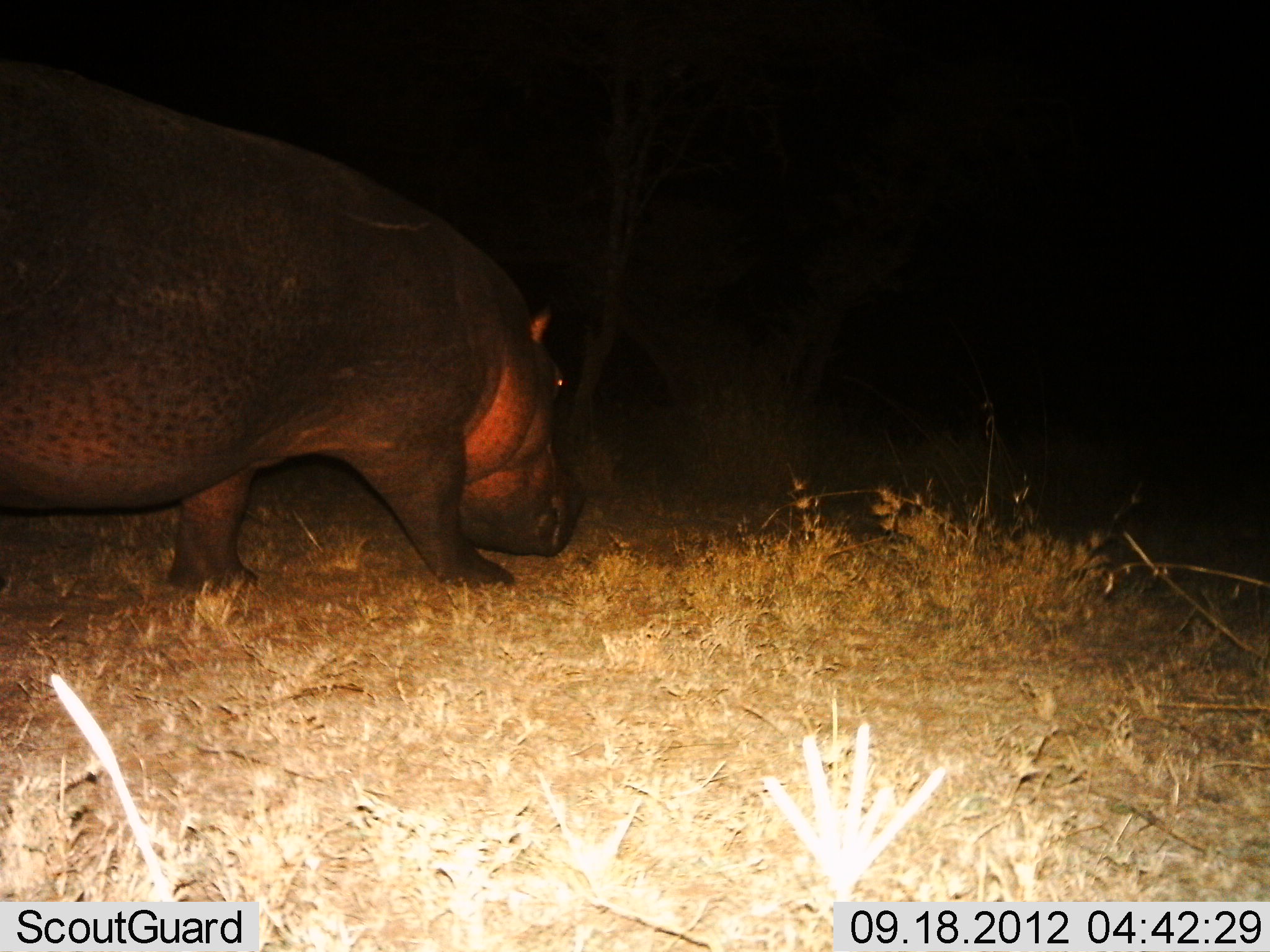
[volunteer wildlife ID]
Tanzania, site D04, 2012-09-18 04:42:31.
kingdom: Animalia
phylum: Chordata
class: Mammalia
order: Artiodactyla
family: Hippopotamidae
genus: Hippopotamus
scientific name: Hippopotamus amphibius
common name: hippopotamus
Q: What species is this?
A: Hippopotamus (Hippopotamus amphibius).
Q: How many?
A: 1.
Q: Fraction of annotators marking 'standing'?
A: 10%.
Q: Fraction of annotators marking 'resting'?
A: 0%.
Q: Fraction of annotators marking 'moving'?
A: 80%.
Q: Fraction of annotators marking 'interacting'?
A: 0%.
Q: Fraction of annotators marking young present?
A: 0%.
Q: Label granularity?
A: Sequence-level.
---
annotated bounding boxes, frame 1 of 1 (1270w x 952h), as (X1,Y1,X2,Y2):
animal: (0,67,590,597)